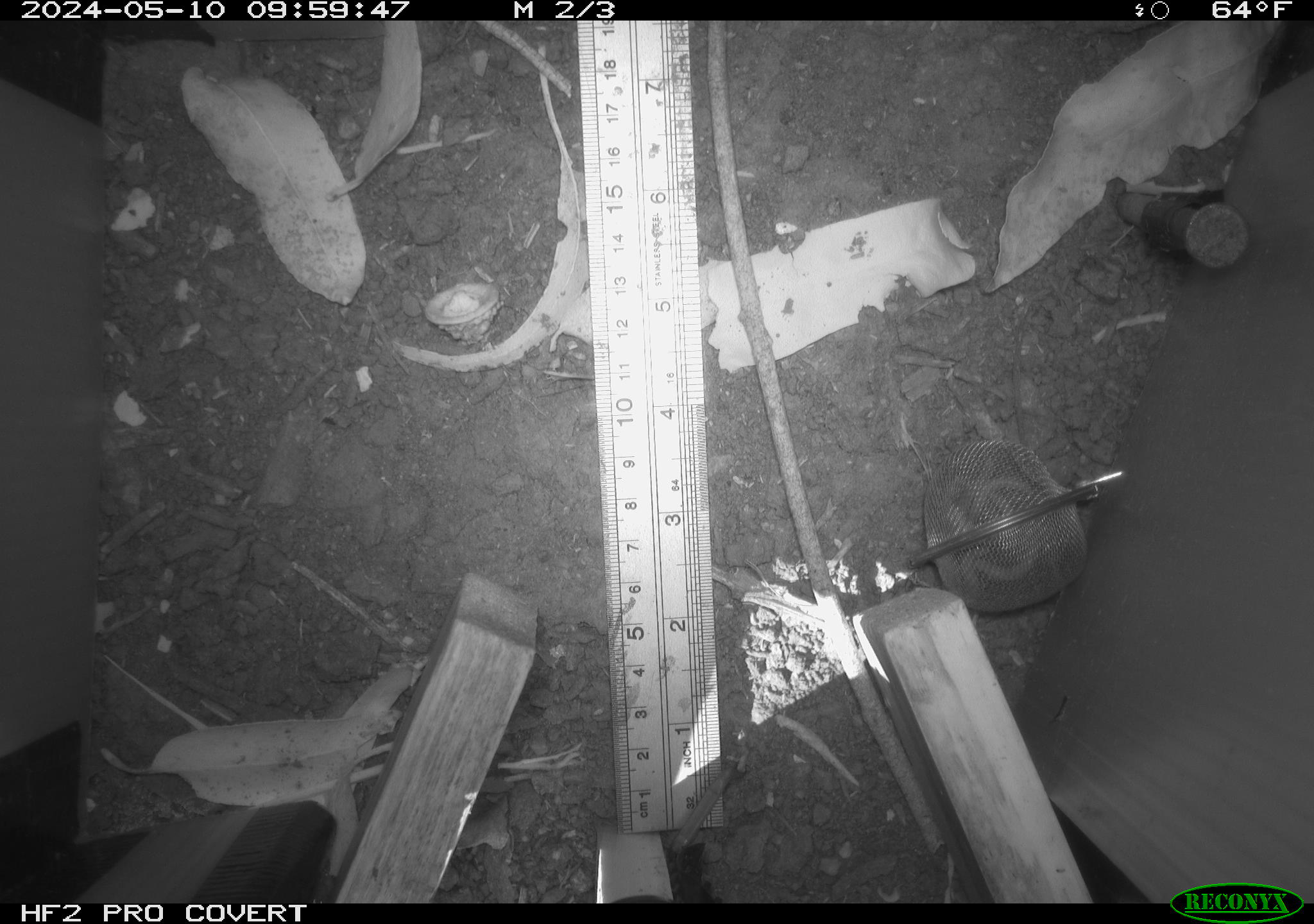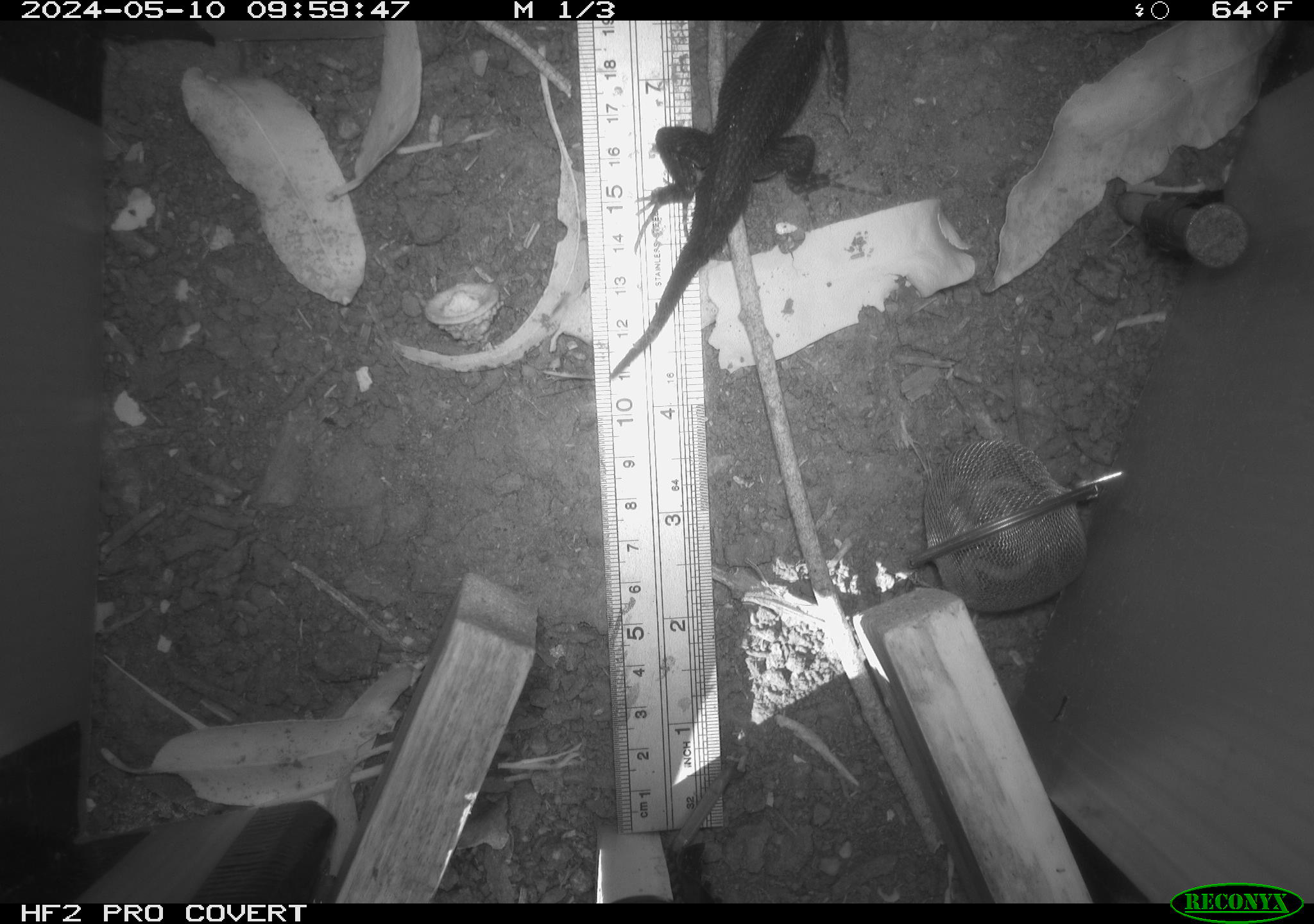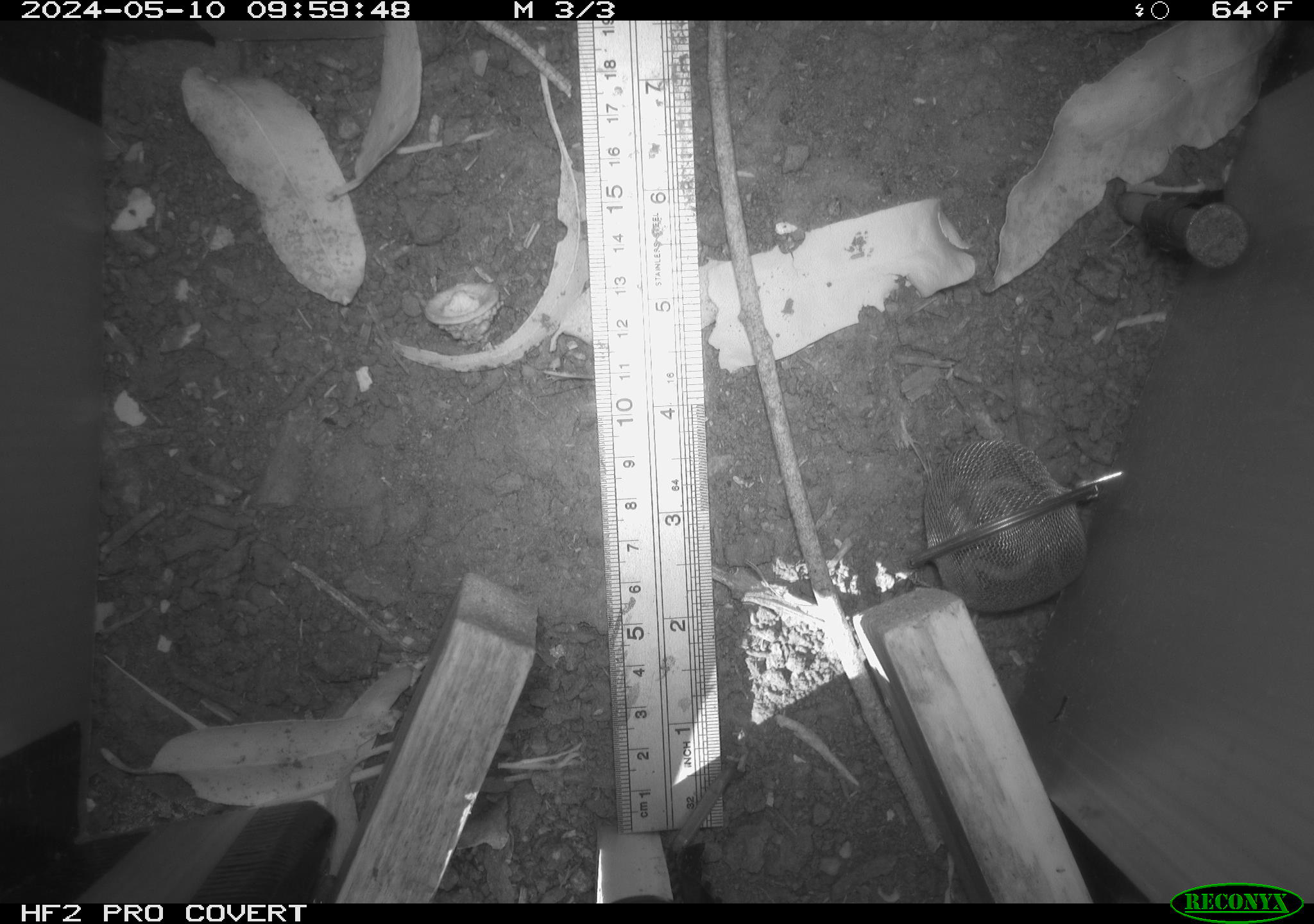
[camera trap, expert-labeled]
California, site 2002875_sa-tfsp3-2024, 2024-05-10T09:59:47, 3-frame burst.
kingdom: Animalia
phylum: Chordata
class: Reptilia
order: Squamata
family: Phrynosomatidae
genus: Sceloporus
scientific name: Sceloporus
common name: spiny lizards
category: sceloporus species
Sceloporus species (spiny lizards) (Sceloporus).